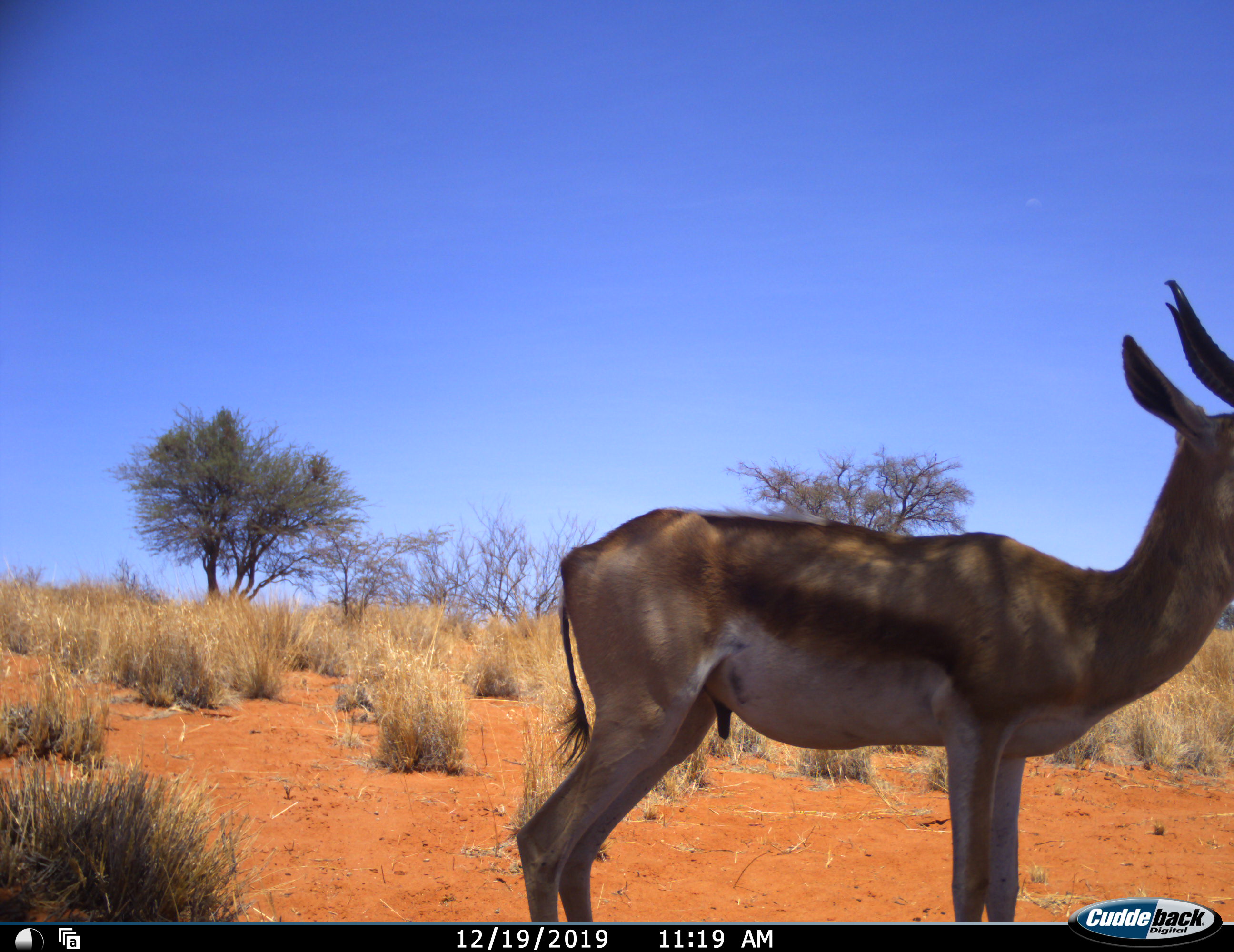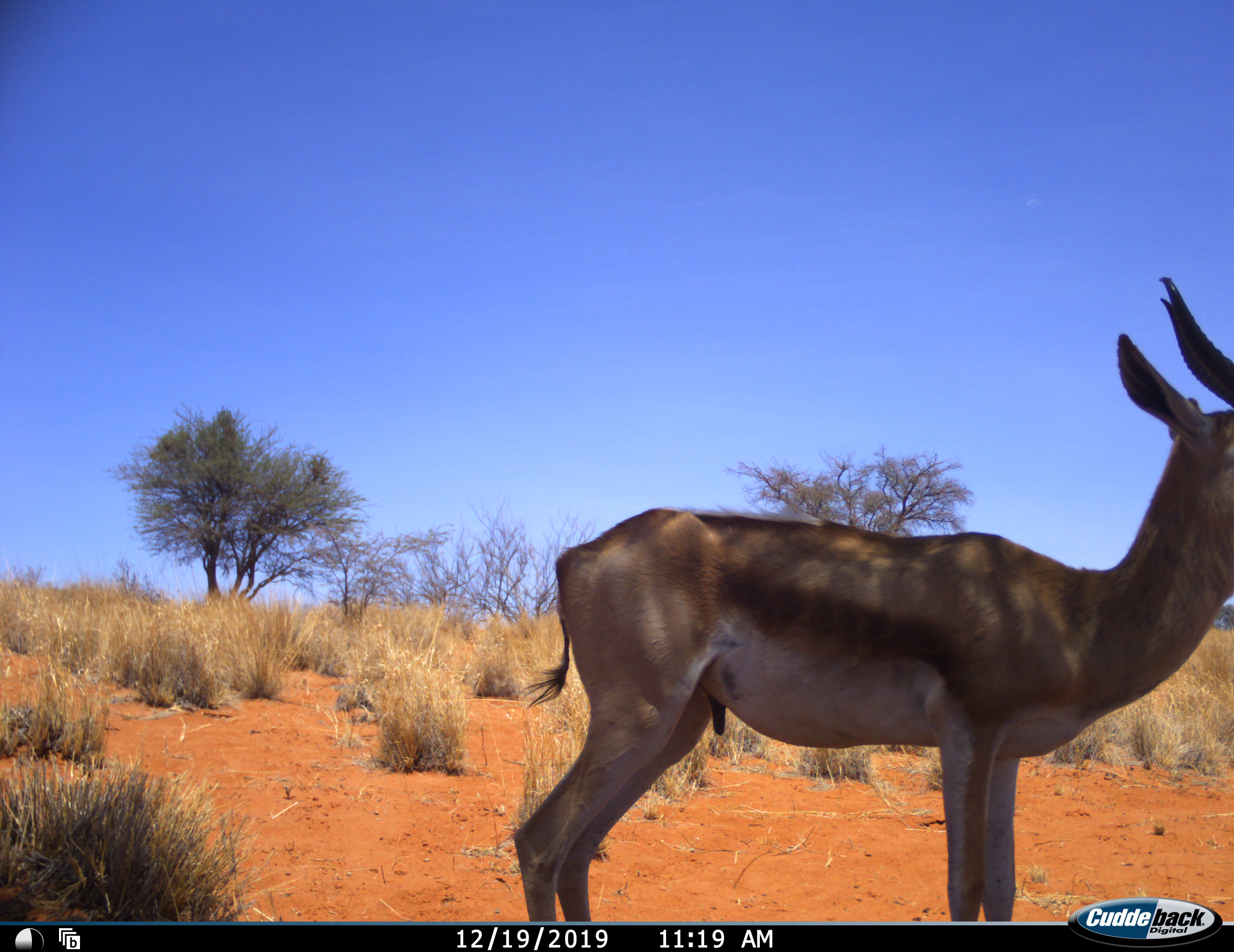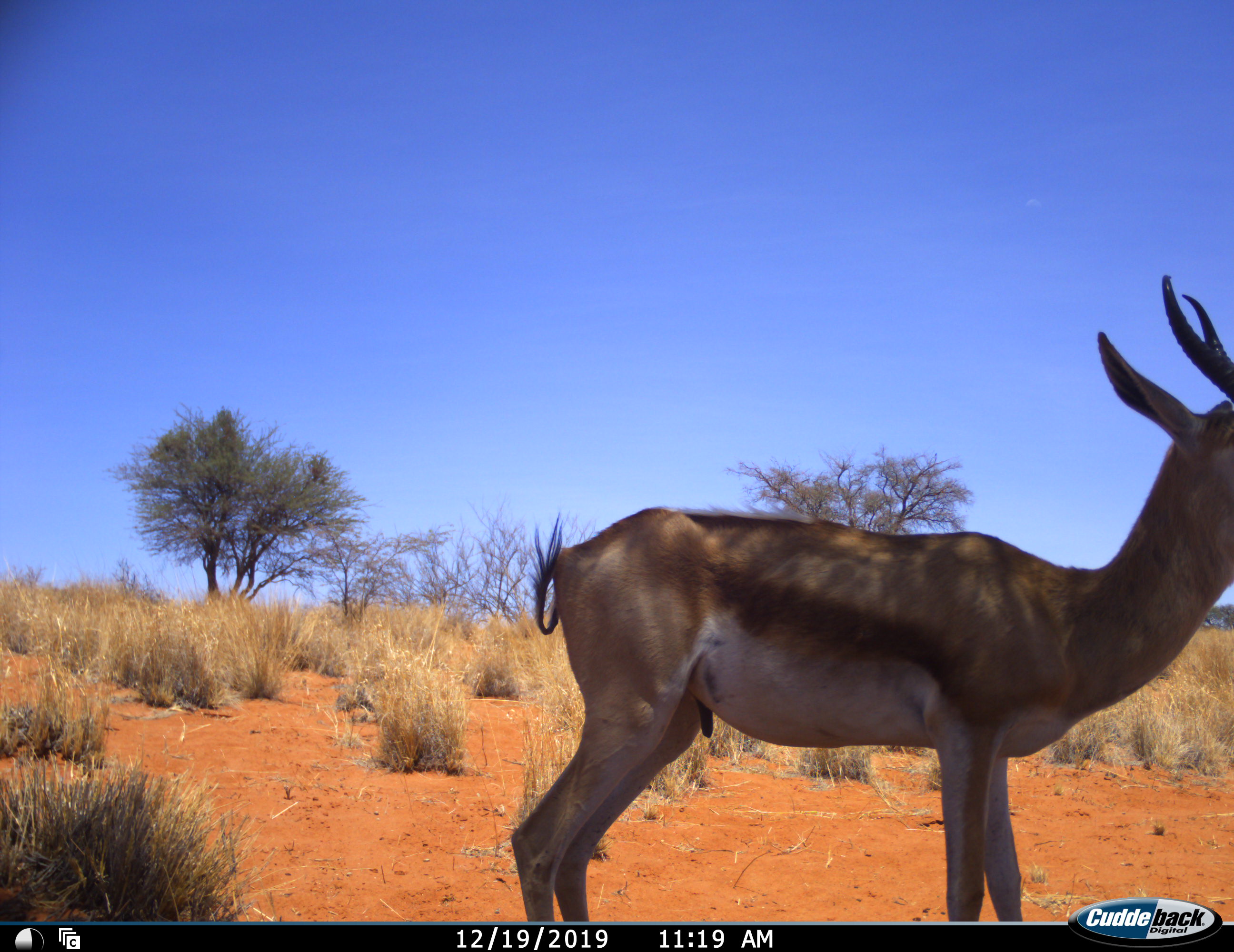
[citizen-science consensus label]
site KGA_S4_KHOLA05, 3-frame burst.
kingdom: Animalia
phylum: Chordata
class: Mammalia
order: Artiodactyla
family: Bovidae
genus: Antidorcas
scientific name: Antidorcas marsupialis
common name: springbok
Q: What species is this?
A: Springbok (Antidorcas marsupialis).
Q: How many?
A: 1.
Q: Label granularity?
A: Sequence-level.